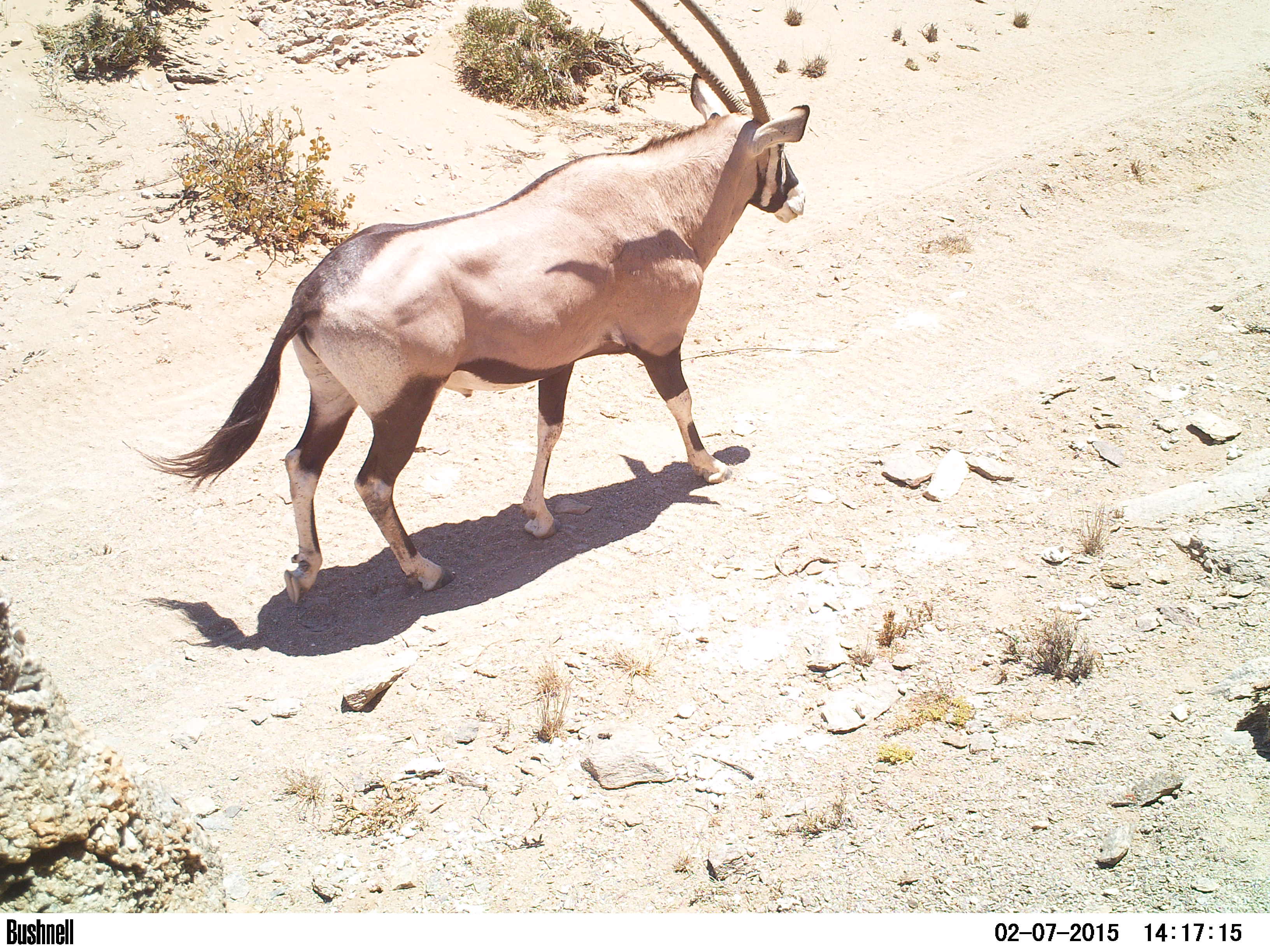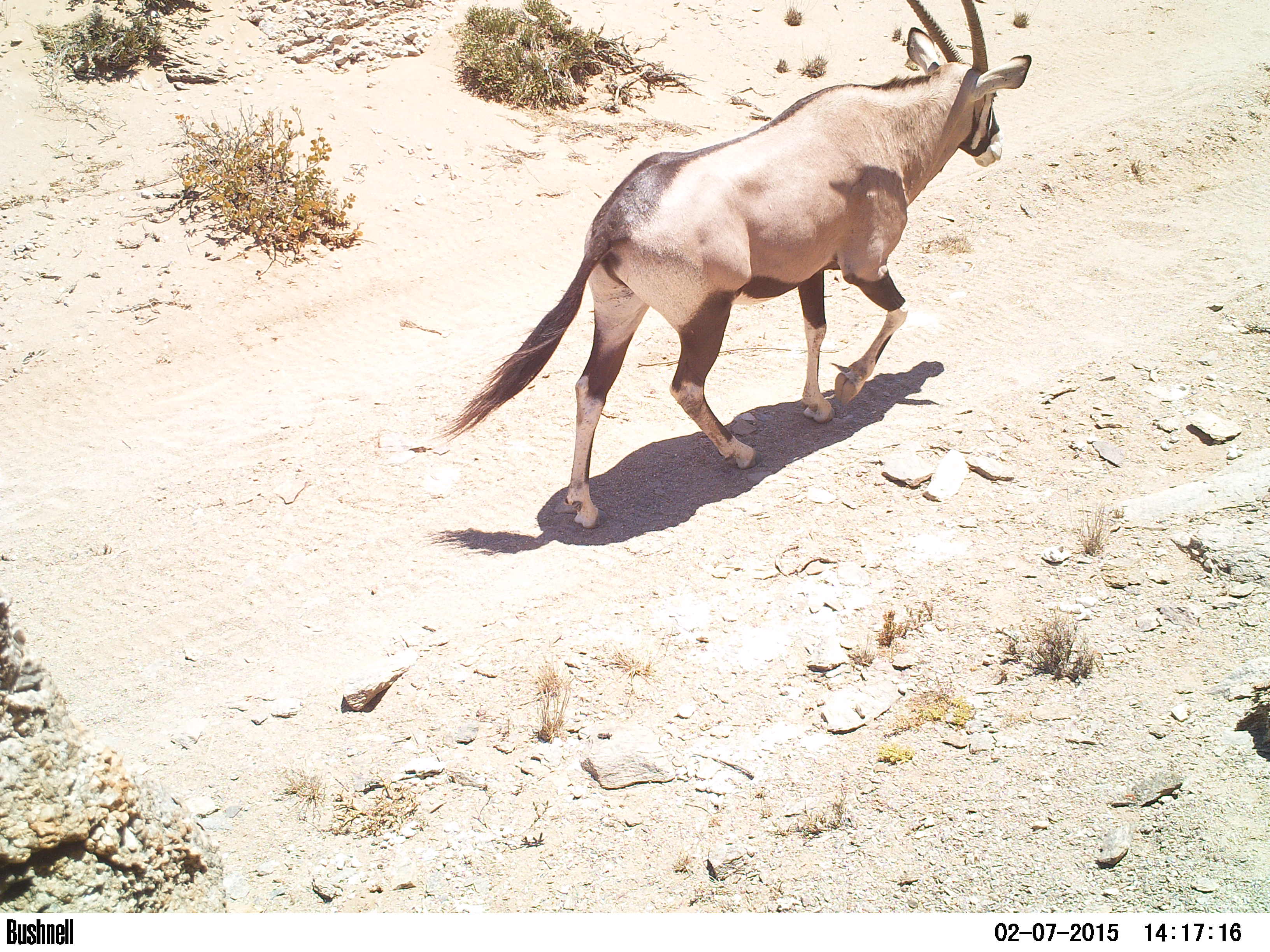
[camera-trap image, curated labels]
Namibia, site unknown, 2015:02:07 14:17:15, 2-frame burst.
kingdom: Animalia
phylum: Chordata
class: Mammalia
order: Artiodactyla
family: Bovidae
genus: Oryx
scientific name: Oryx gazella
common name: gemsbok